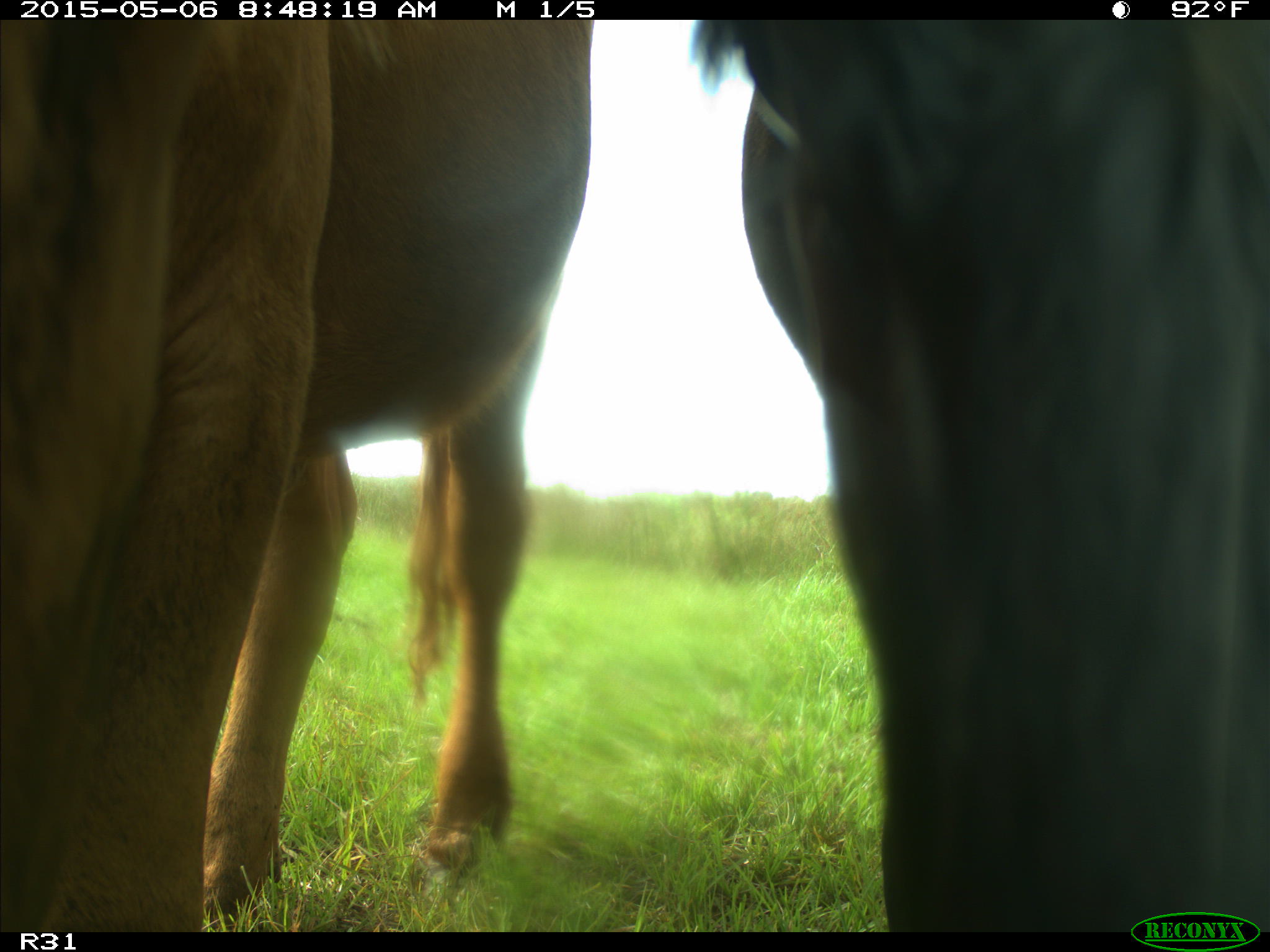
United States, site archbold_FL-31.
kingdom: Animalia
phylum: Chordata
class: Mammalia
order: Artiodactyla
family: Bovidae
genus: Bos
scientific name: Bos taurus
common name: domestic cow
Bos taurus (domestic cow).